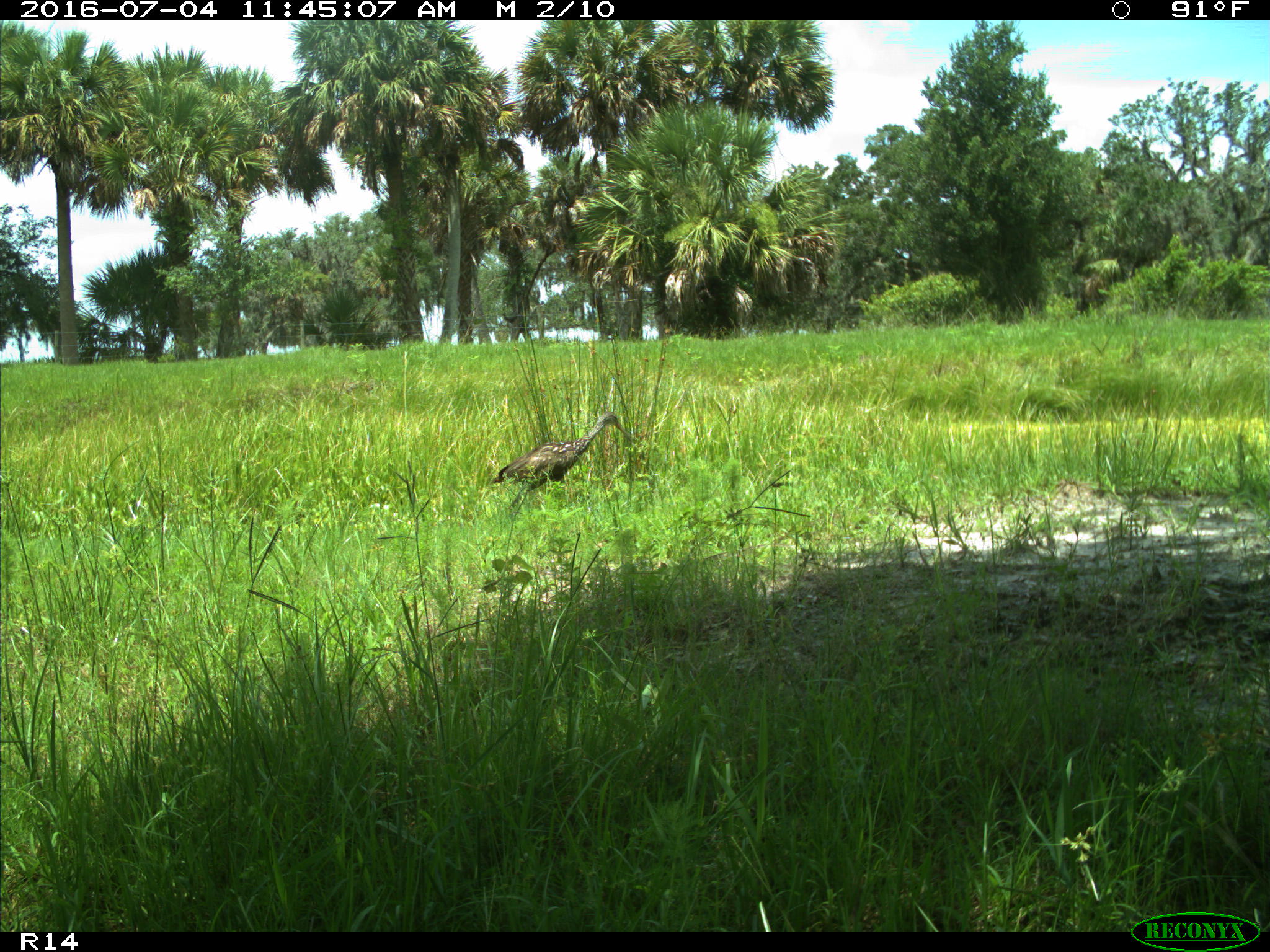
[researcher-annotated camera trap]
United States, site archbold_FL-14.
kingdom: Animalia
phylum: Chordata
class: Aves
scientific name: Aves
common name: birds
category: unidentified bird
Unidentified bird (birds) (Aves).